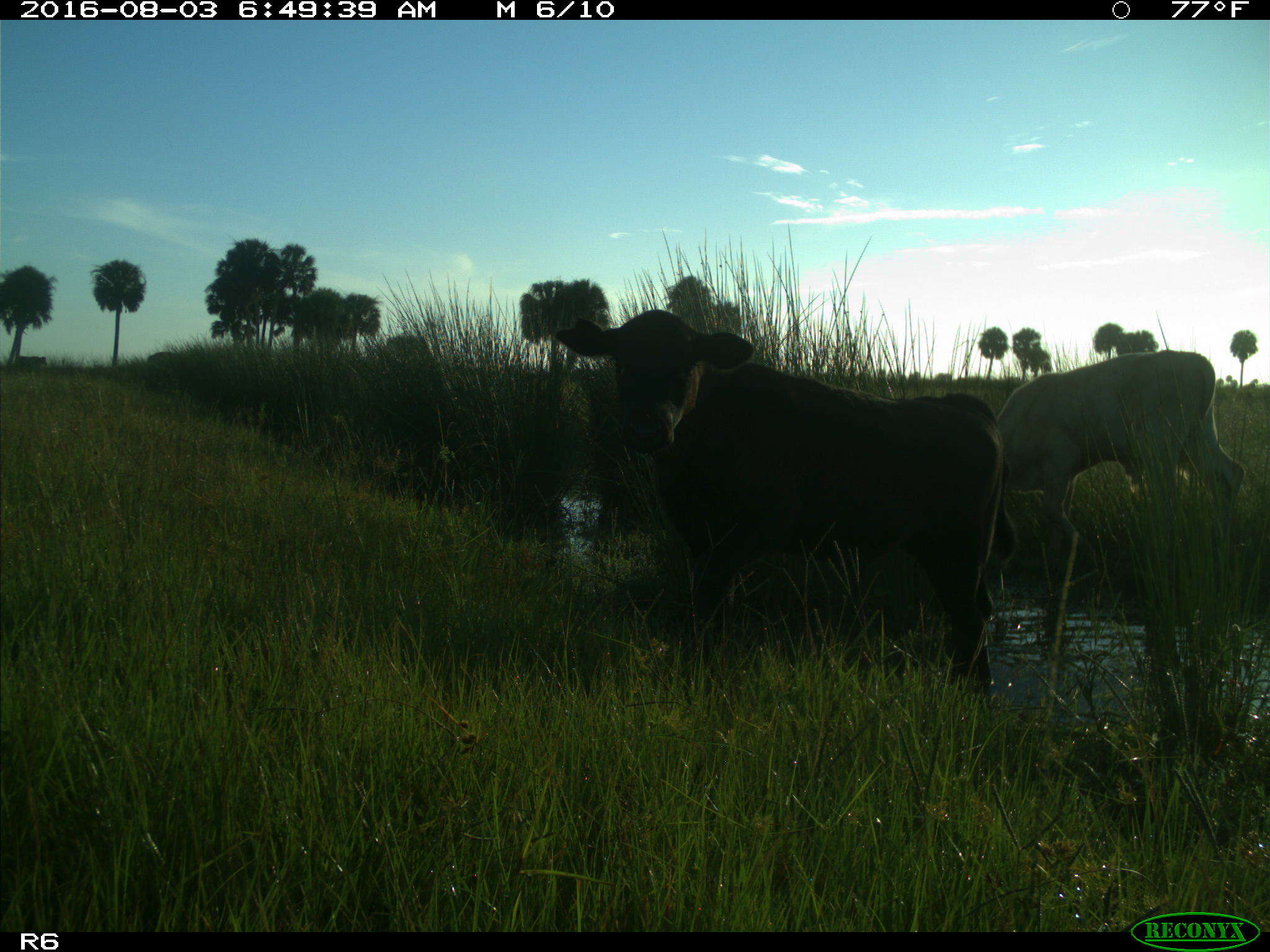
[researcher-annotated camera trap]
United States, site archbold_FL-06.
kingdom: Animalia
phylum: Chordata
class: Mammalia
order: Artiodactyla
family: Bovidae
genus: Bos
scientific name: Bos taurus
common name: domestic cow